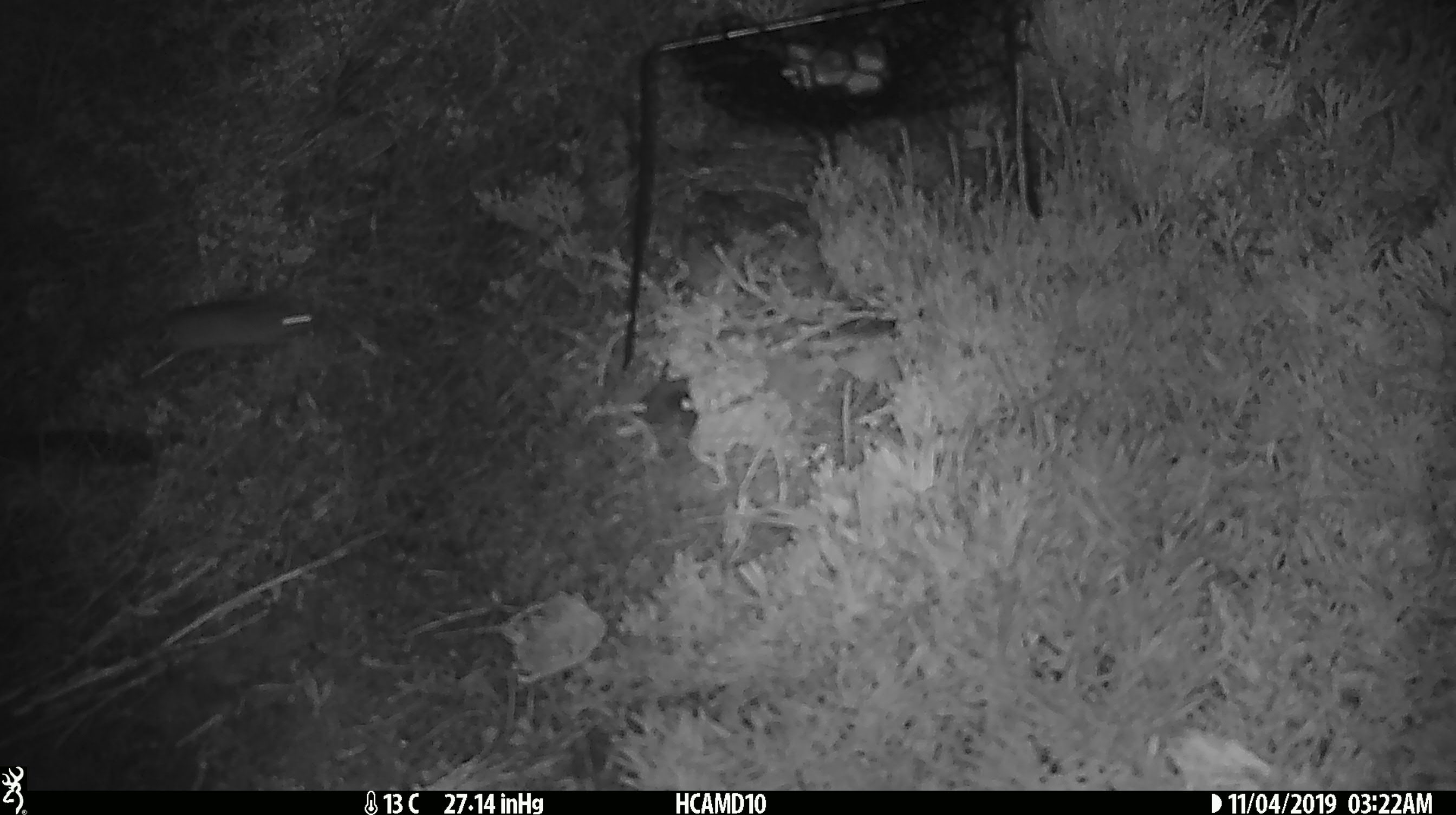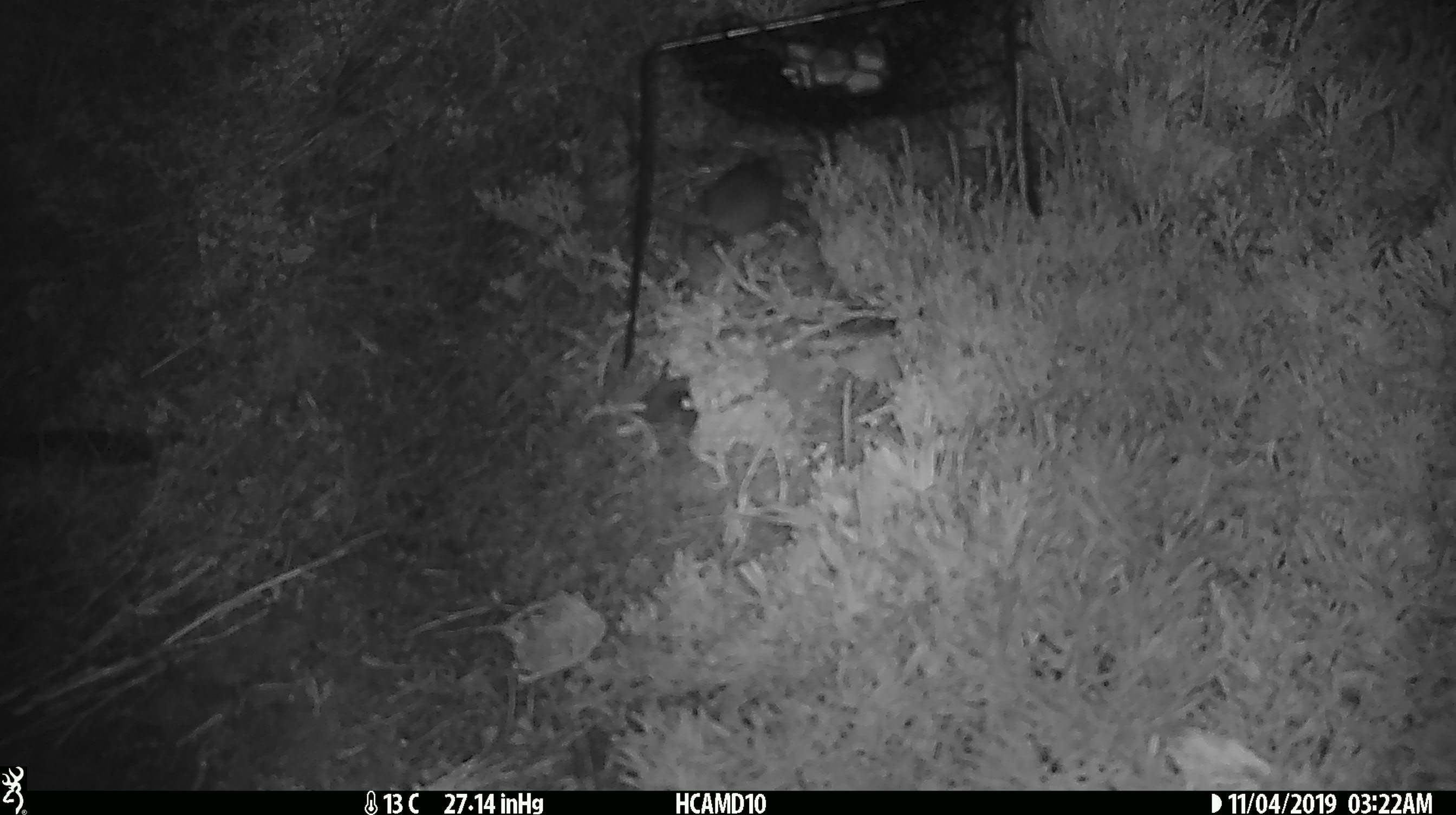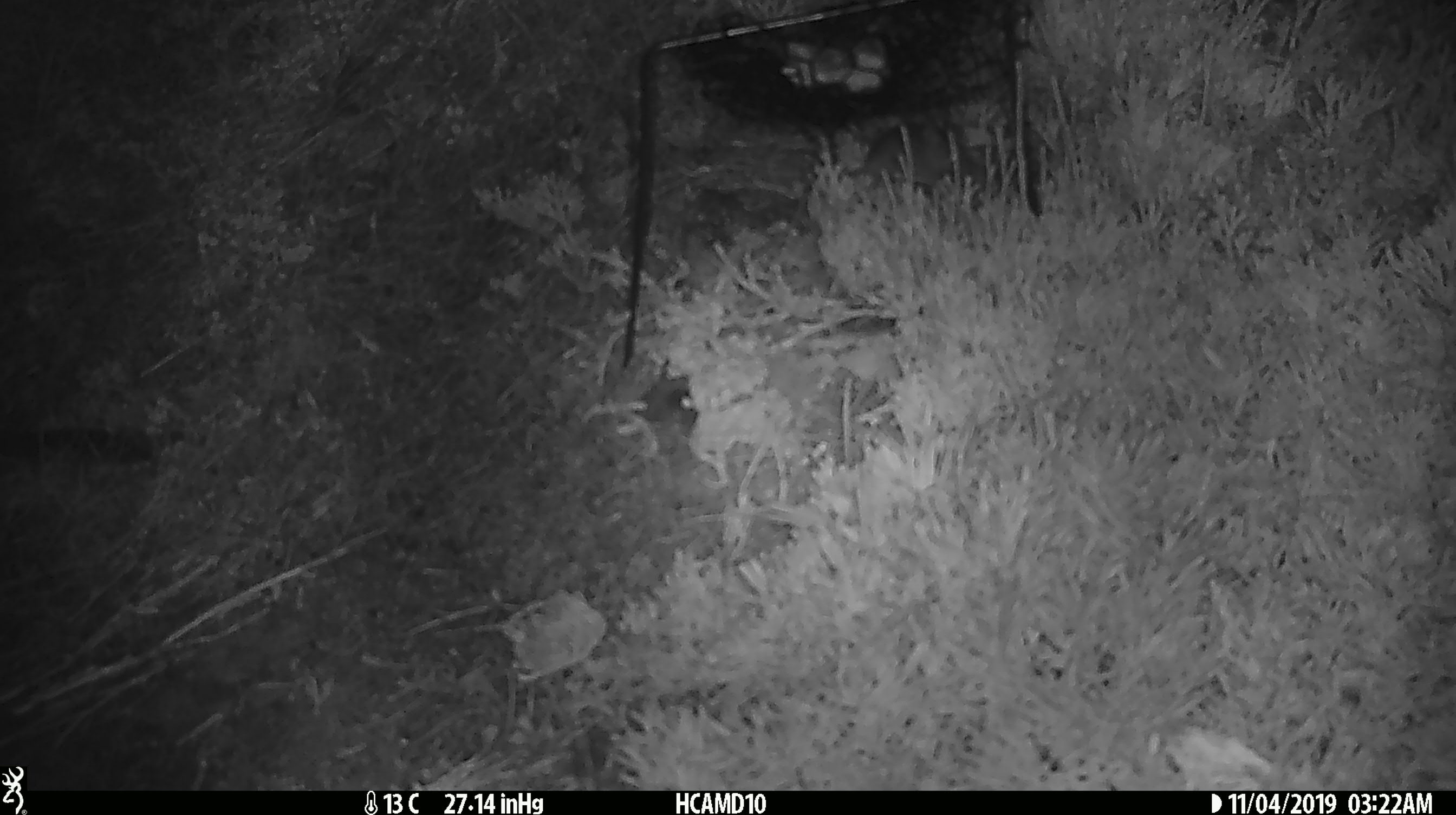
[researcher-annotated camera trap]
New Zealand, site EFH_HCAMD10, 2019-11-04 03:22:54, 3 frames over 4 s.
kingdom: Animalia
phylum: Chordata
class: Mammalia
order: Rodentia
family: Muridae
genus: Mus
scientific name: Mus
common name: mouse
Mouse (Mus).